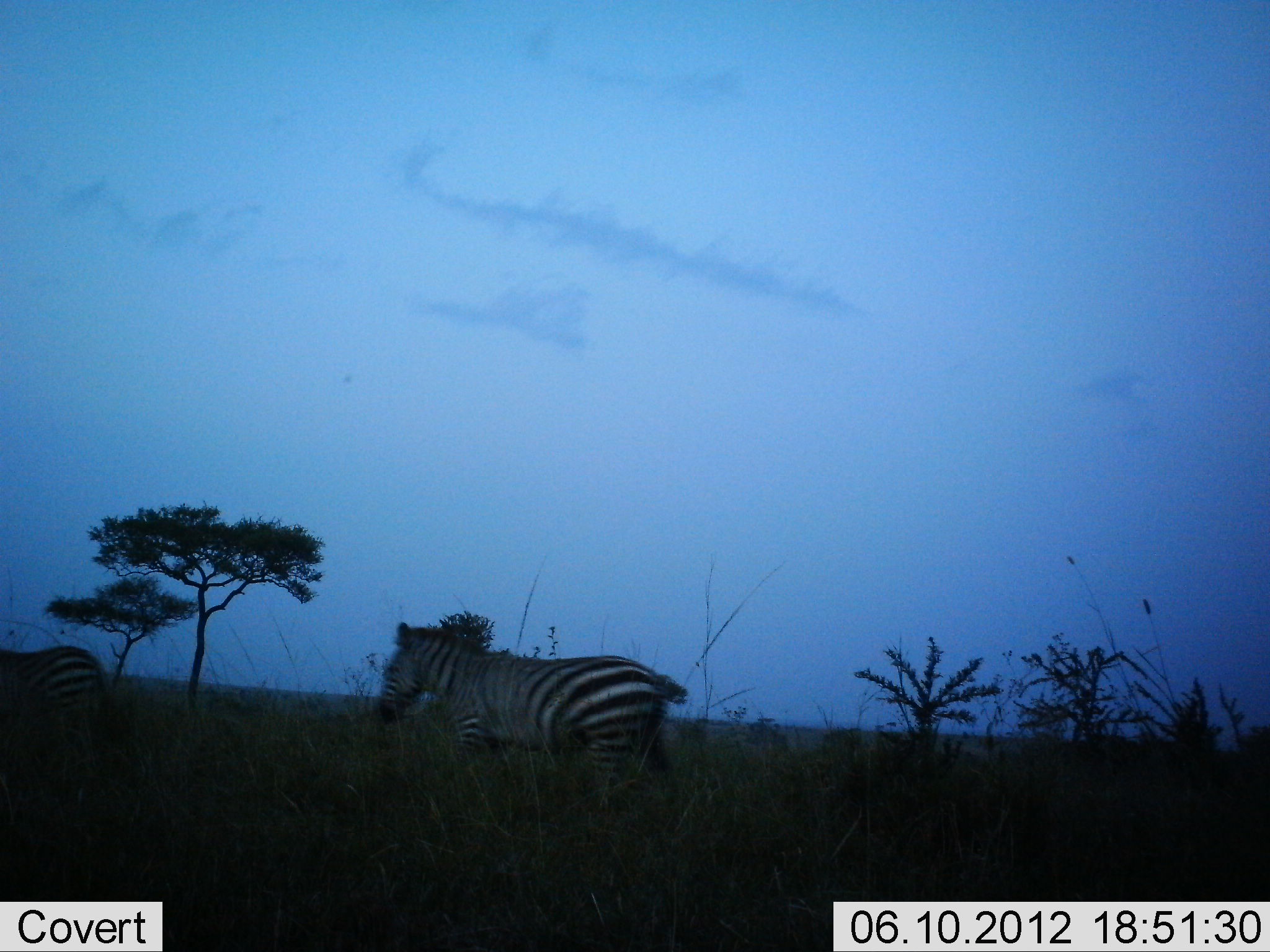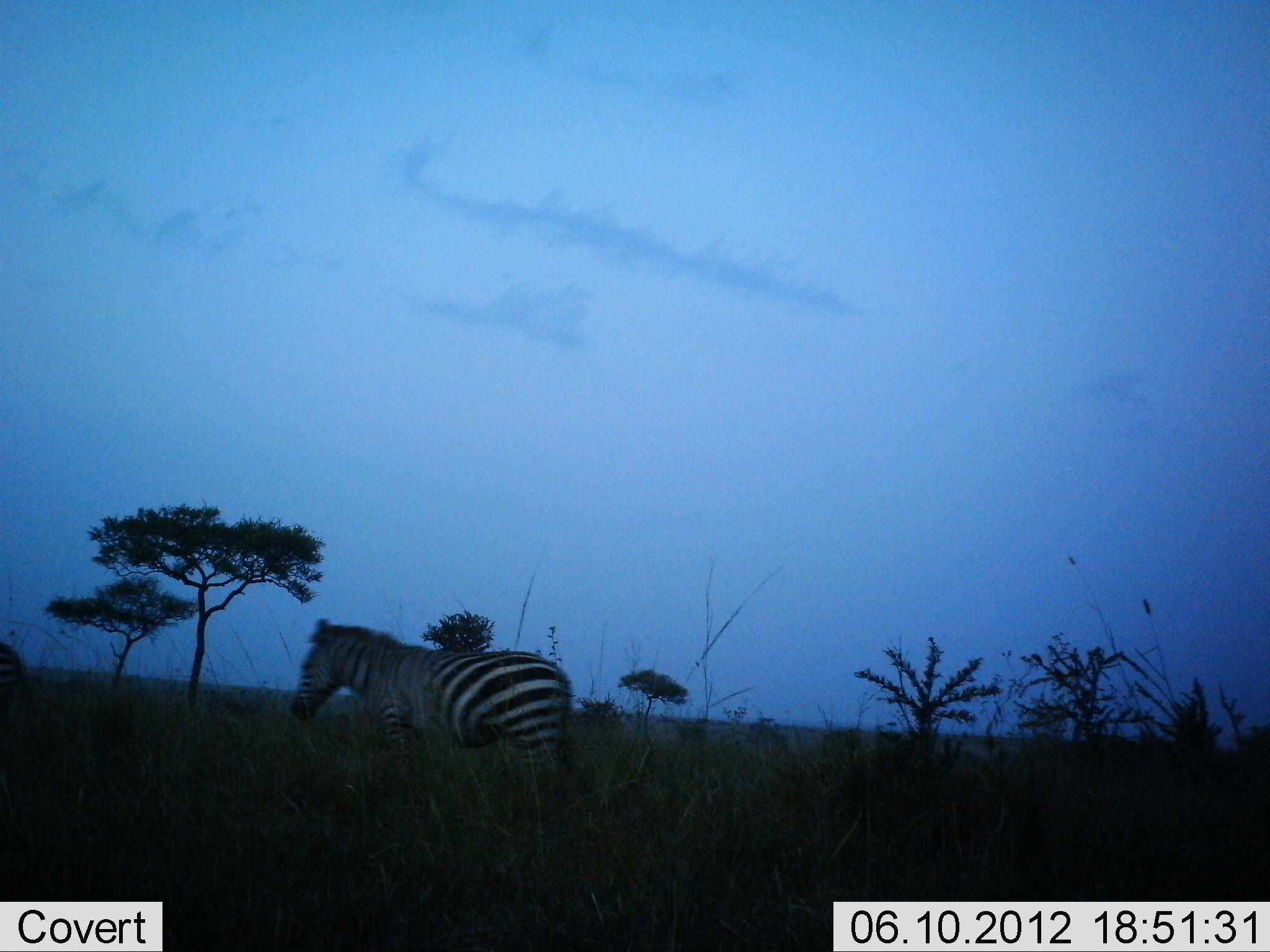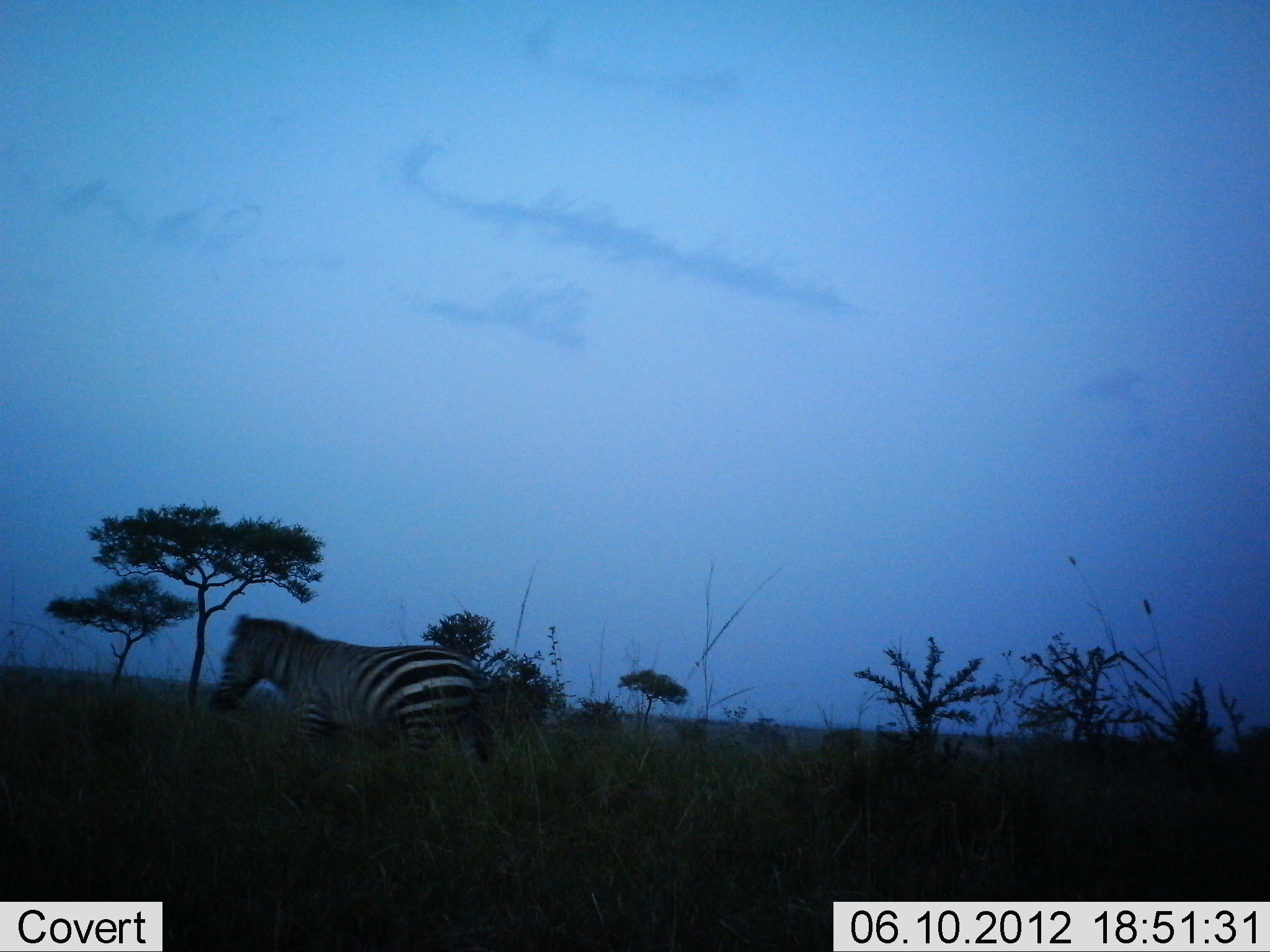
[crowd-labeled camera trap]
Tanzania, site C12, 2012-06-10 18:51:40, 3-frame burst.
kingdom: Animalia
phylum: Chordata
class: Mammalia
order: Perissodactyla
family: Equidae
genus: Equus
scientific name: Equus quagga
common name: plains zebra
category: zebra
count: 2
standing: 0%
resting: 0%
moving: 100%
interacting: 0%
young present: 0%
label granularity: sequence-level